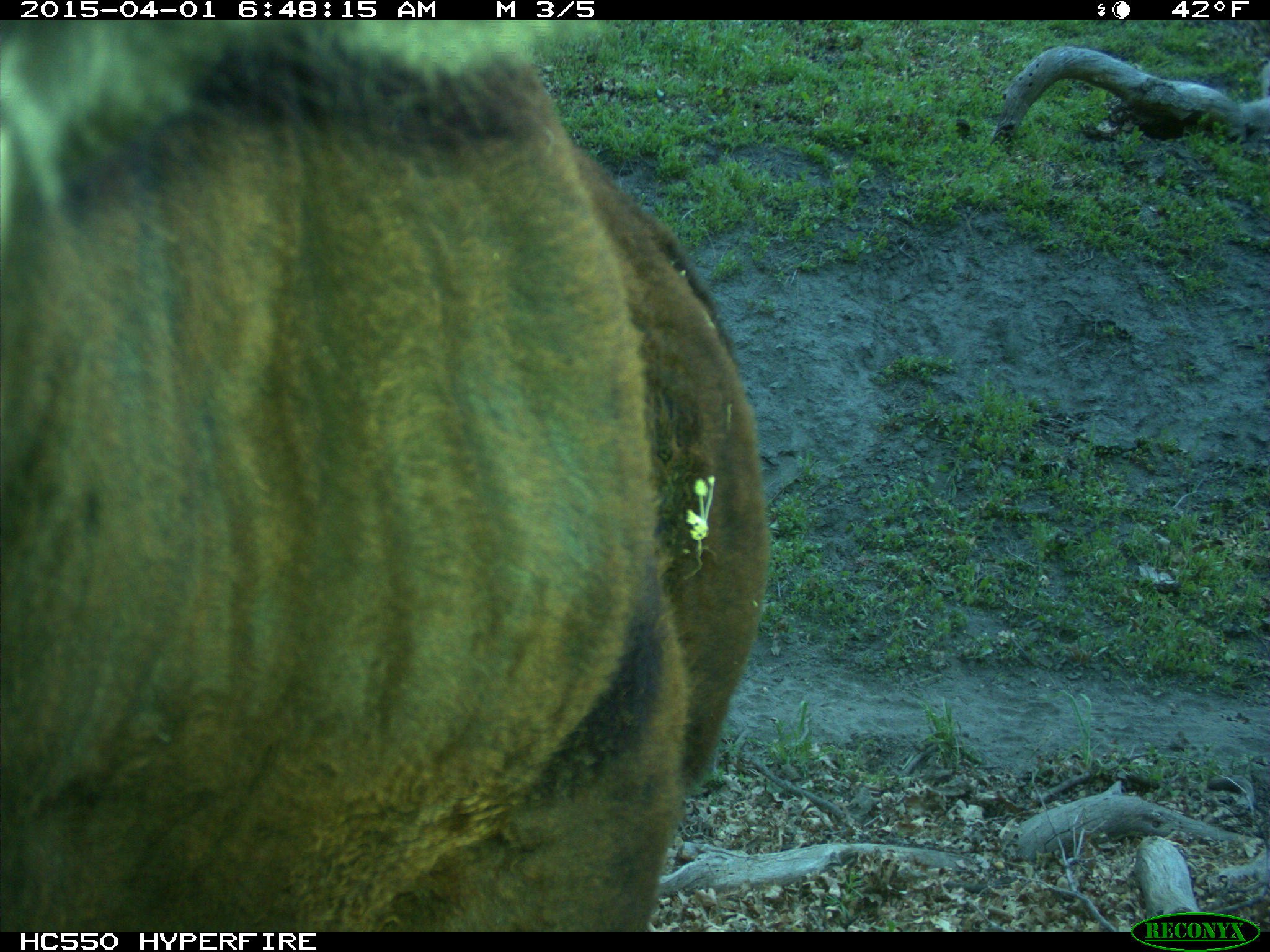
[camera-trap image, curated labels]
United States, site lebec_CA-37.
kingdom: Animalia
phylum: Chordata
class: Mammalia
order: Artiodactyla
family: Bovidae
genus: Bos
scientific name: Bos taurus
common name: domestic cow